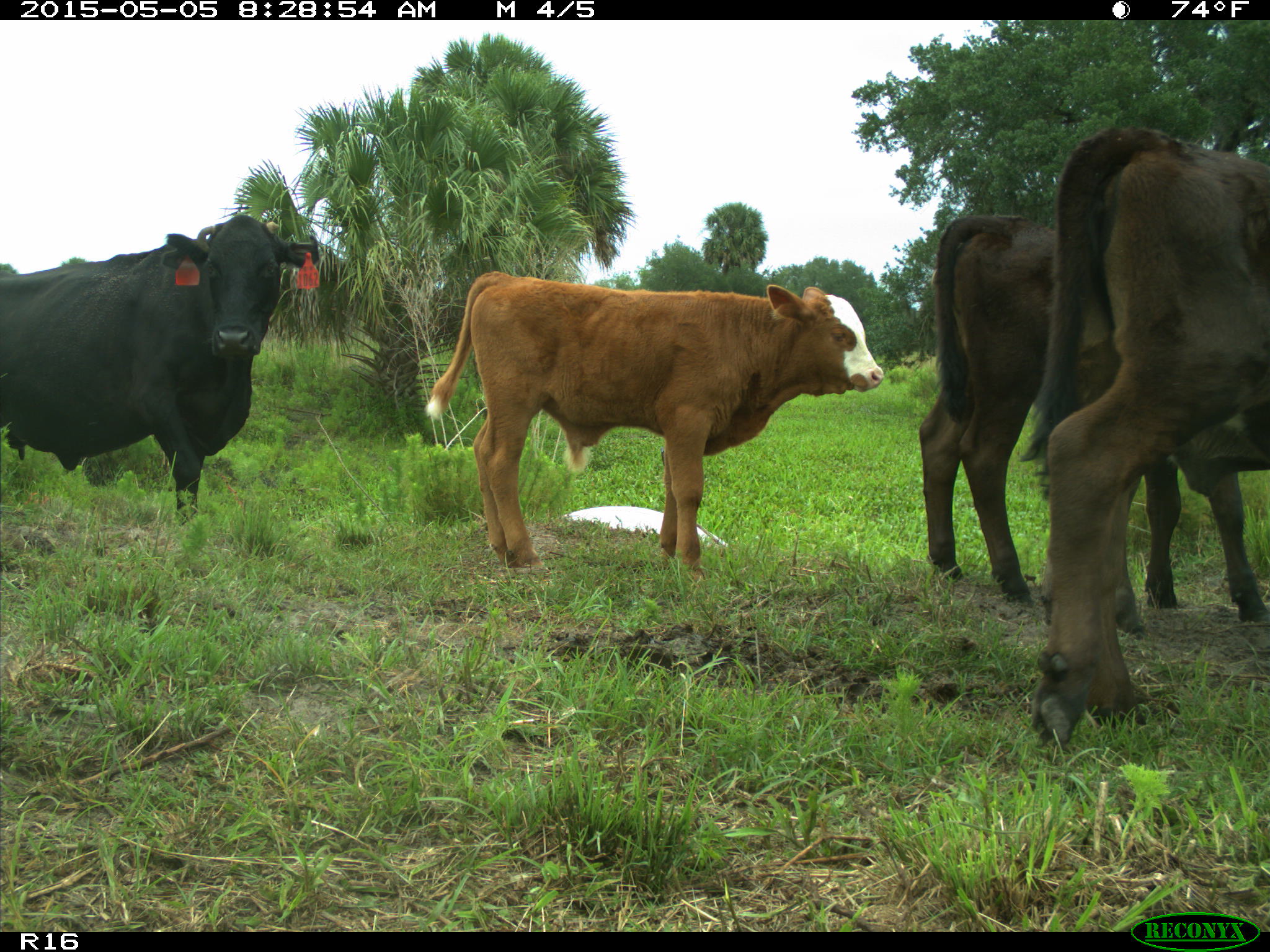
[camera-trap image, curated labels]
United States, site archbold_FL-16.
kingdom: Animalia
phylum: Chordata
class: Mammalia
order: Artiodactyla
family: Bovidae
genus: Bos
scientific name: Bos taurus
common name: domestic cow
Bos taurus (domestic cow).